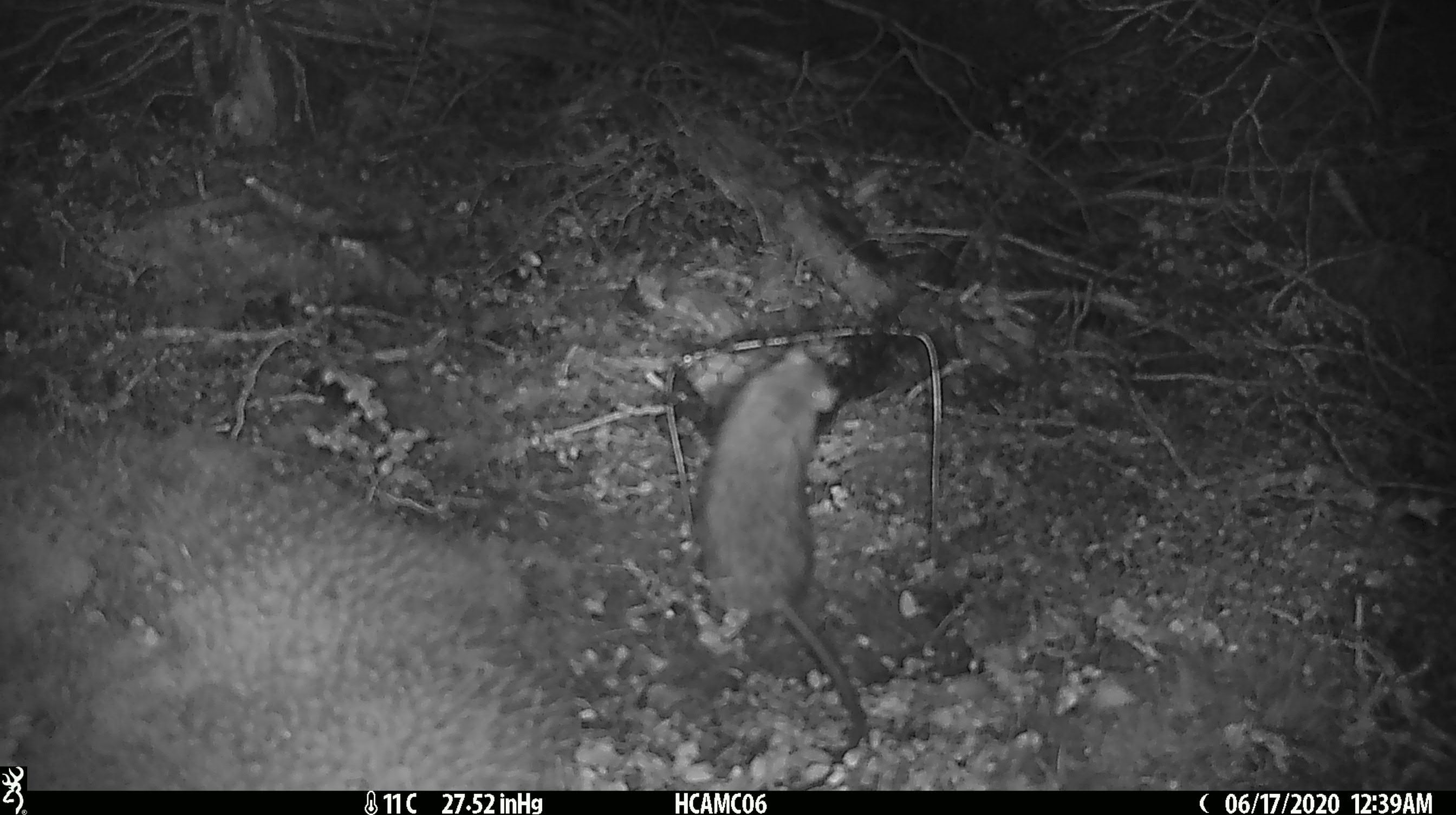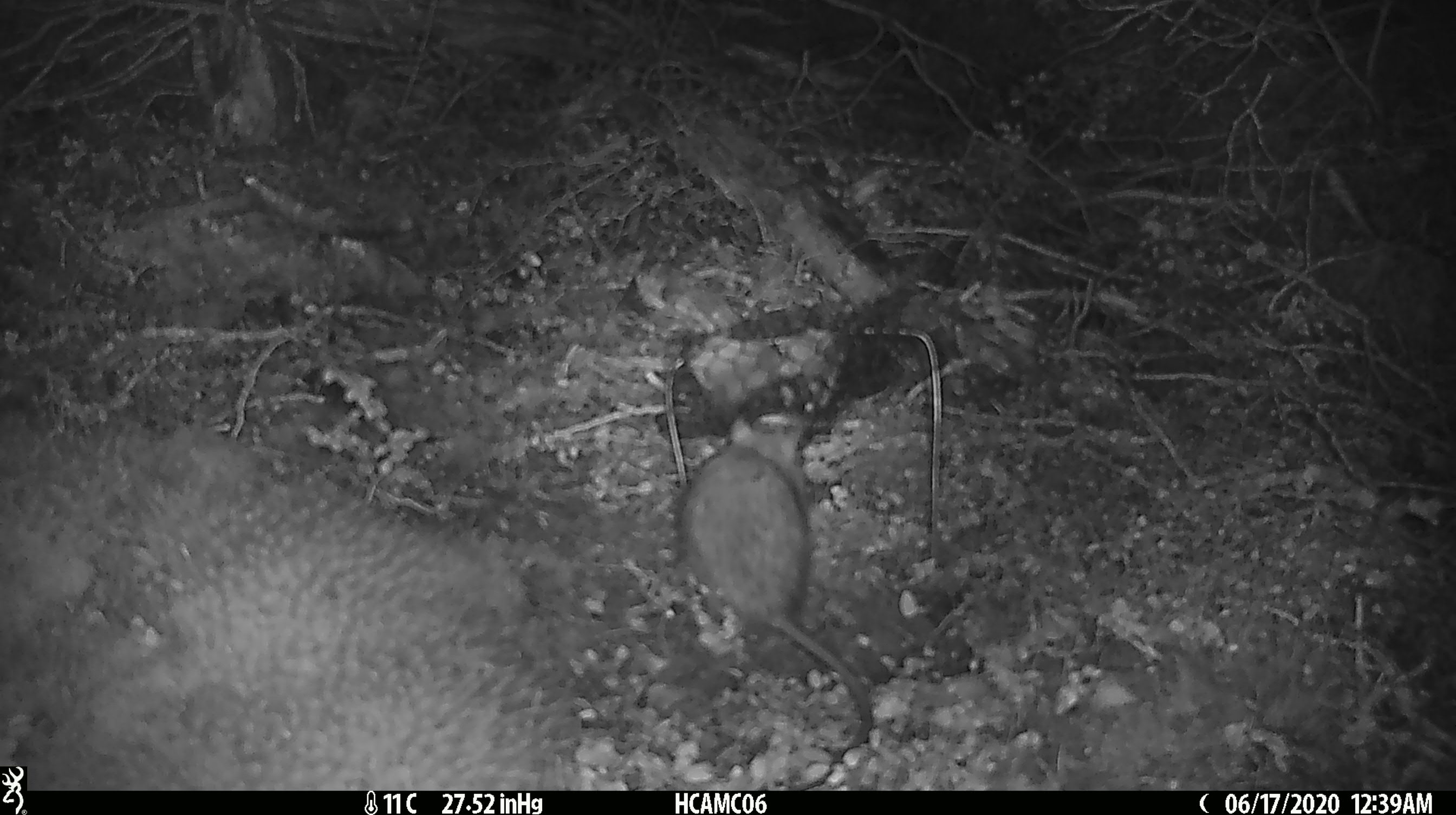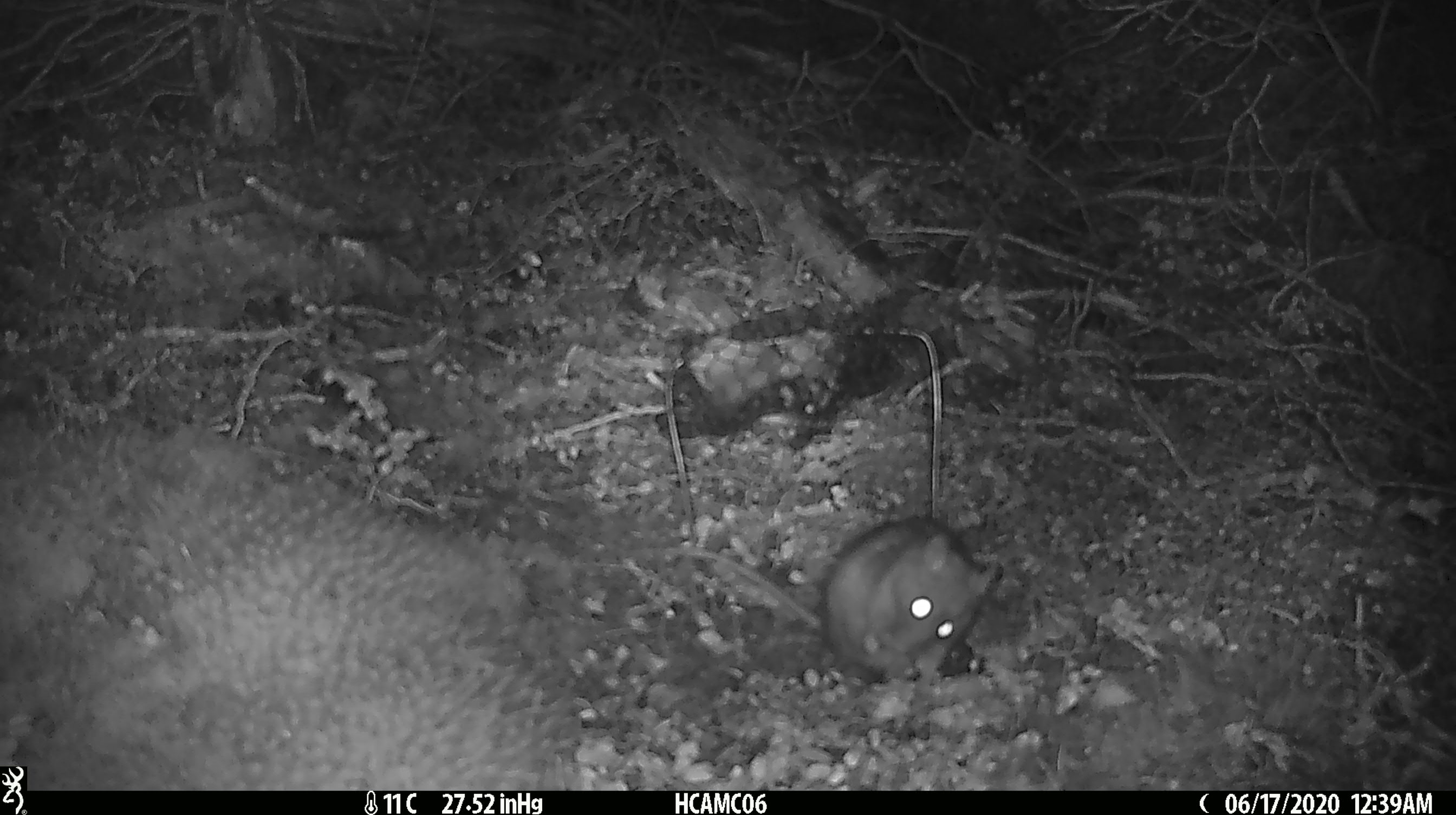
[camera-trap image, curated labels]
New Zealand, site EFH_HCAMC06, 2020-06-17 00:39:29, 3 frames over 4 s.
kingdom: Animalia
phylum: Chordata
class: Mammalia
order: Rodentia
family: Muridae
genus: Rattus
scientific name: Rattus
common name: rat